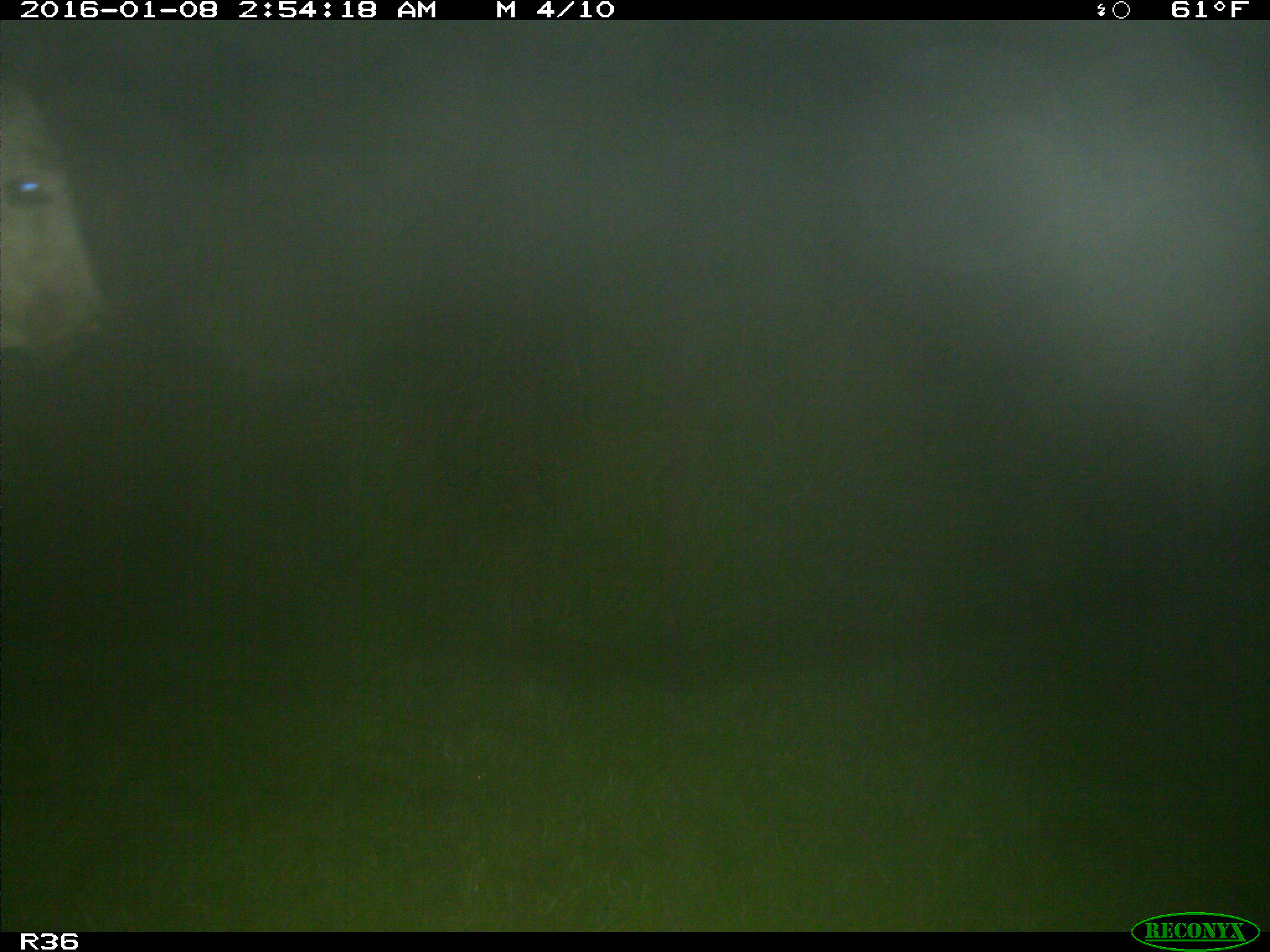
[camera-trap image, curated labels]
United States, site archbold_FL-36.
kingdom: Animalia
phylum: Chordata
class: Mammalia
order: Artiodactyla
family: Bovidae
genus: Bos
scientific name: Bos taurus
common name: domestic cow